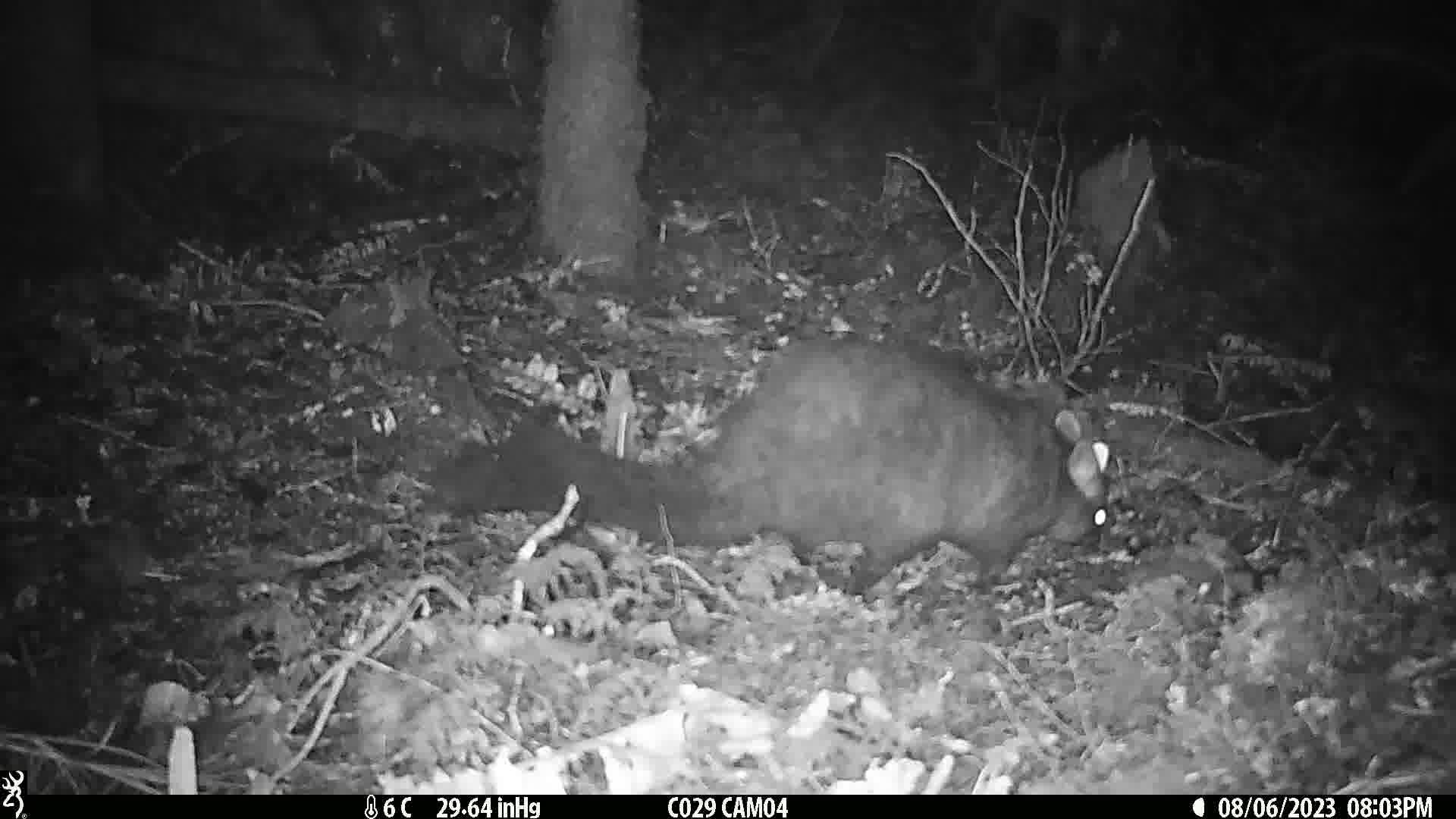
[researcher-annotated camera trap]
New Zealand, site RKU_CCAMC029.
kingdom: Animalia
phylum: Chordata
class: Mammalia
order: Diprotodontia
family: Phalangeridae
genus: Trichosurus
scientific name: Trichosurus vulpecula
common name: common brushtail possum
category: possum